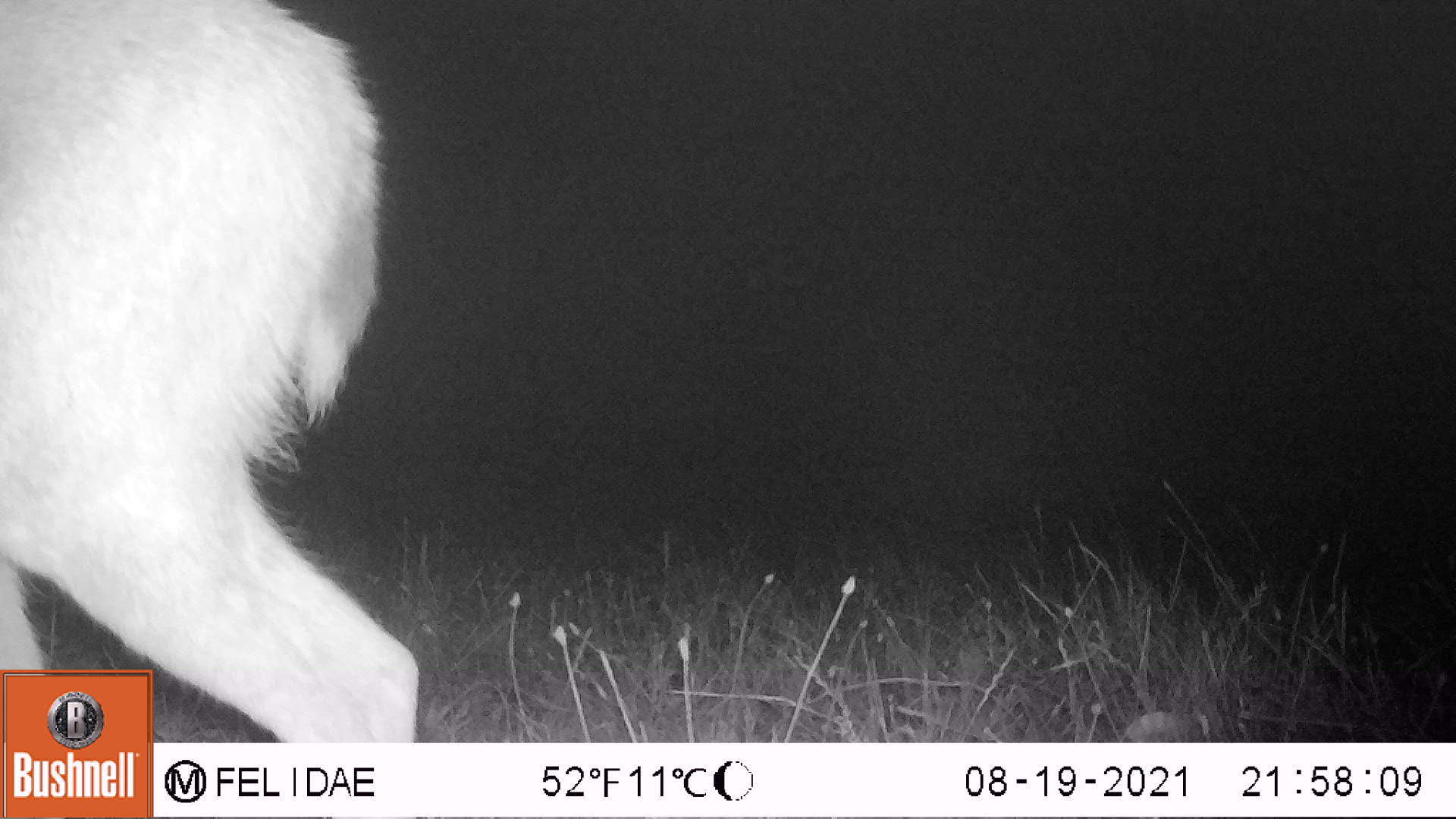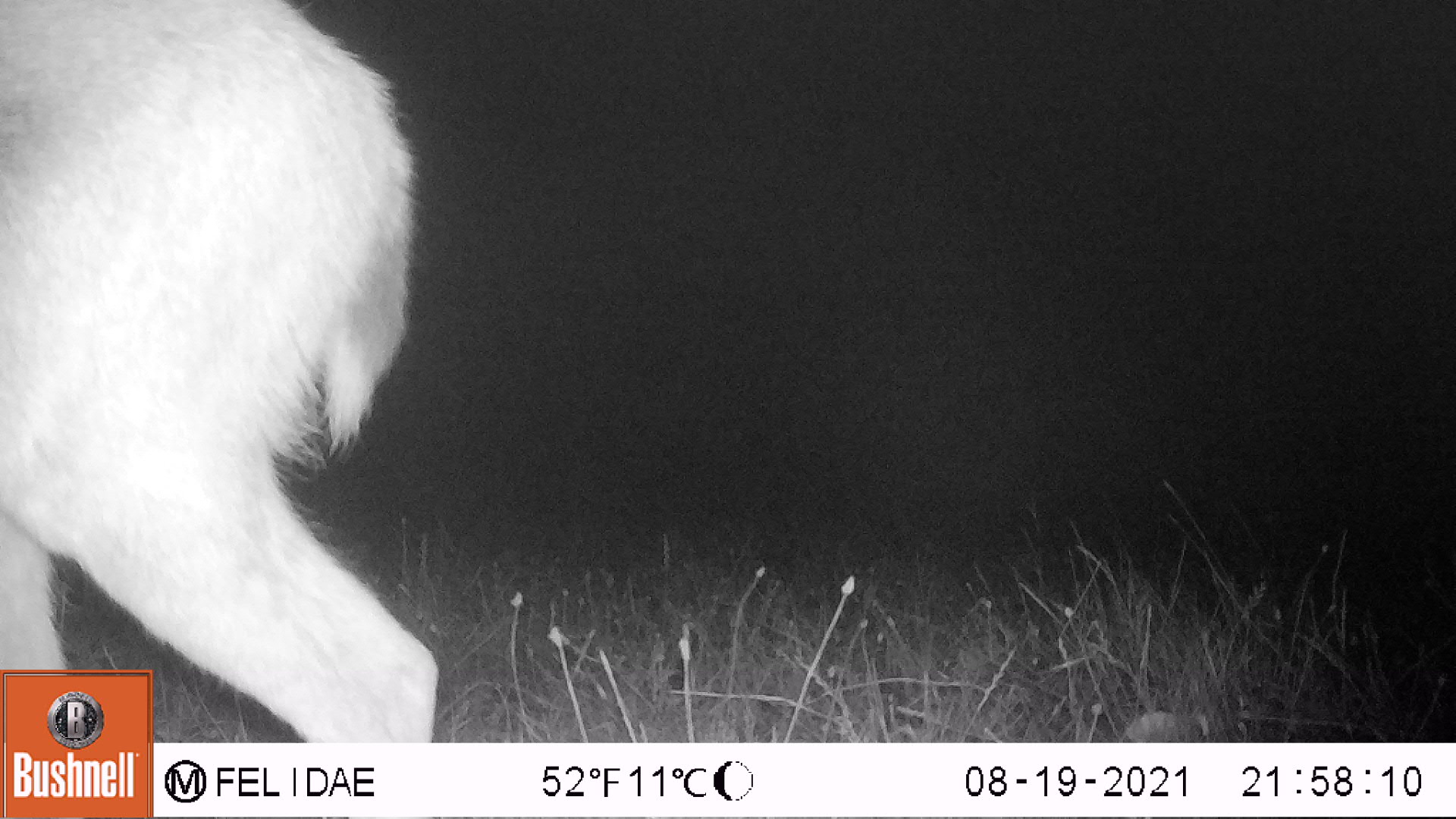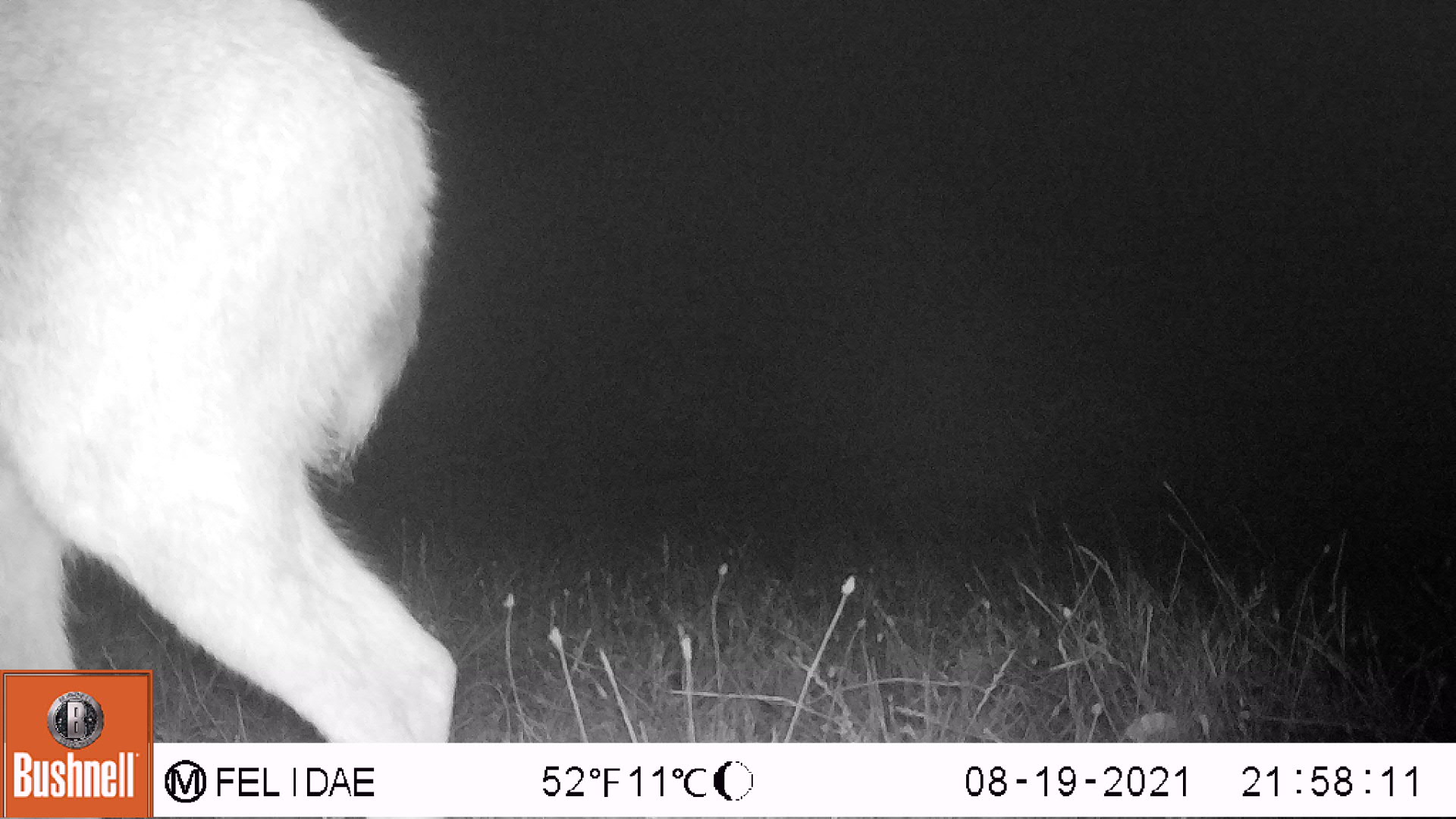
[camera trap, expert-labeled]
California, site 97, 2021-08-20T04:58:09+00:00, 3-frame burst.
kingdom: Animalia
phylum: Chordata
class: Mammalia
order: Artiodactyla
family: Cervidae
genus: Odocoileus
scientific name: Odocoileus hemionus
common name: mule deer